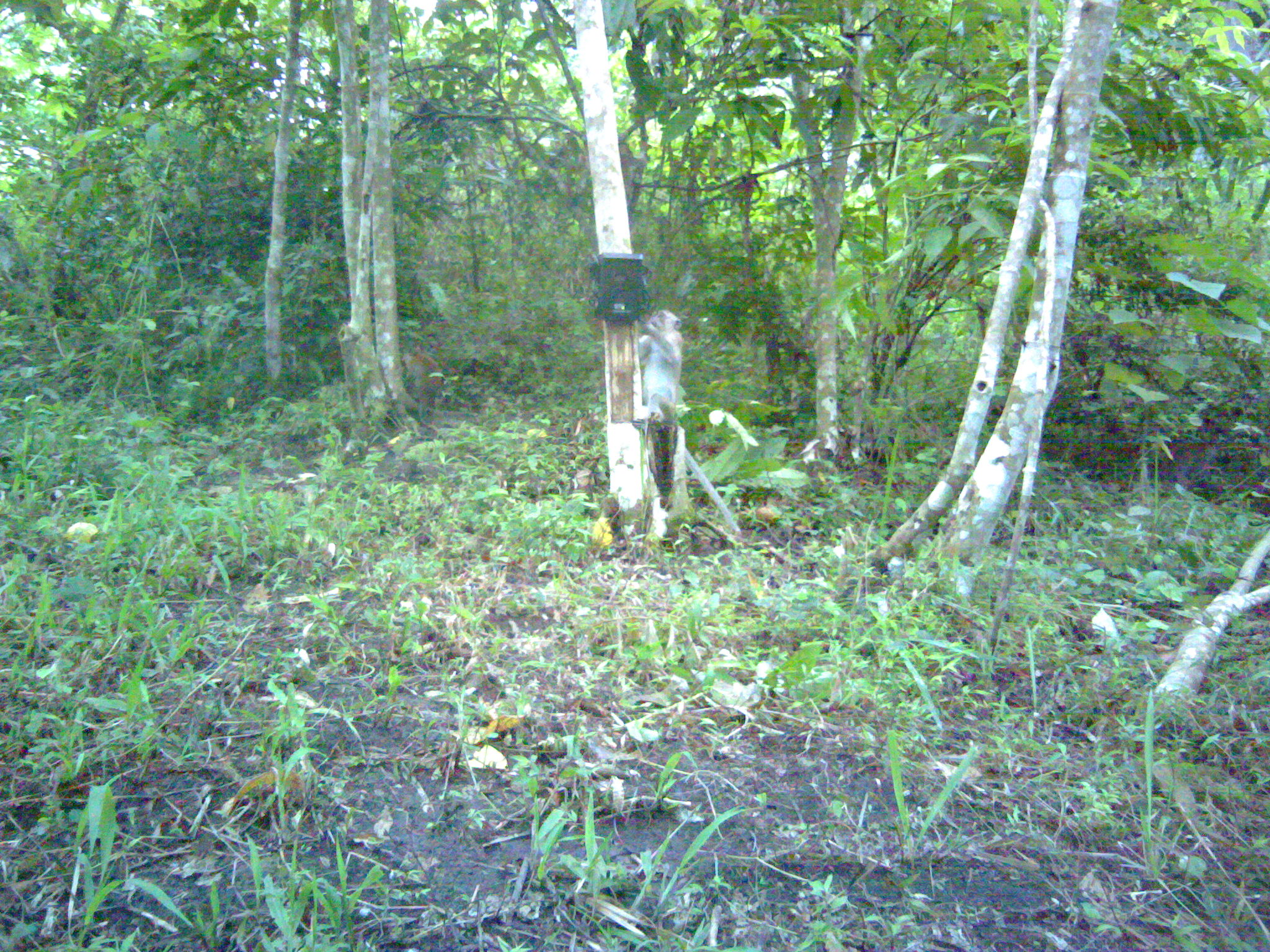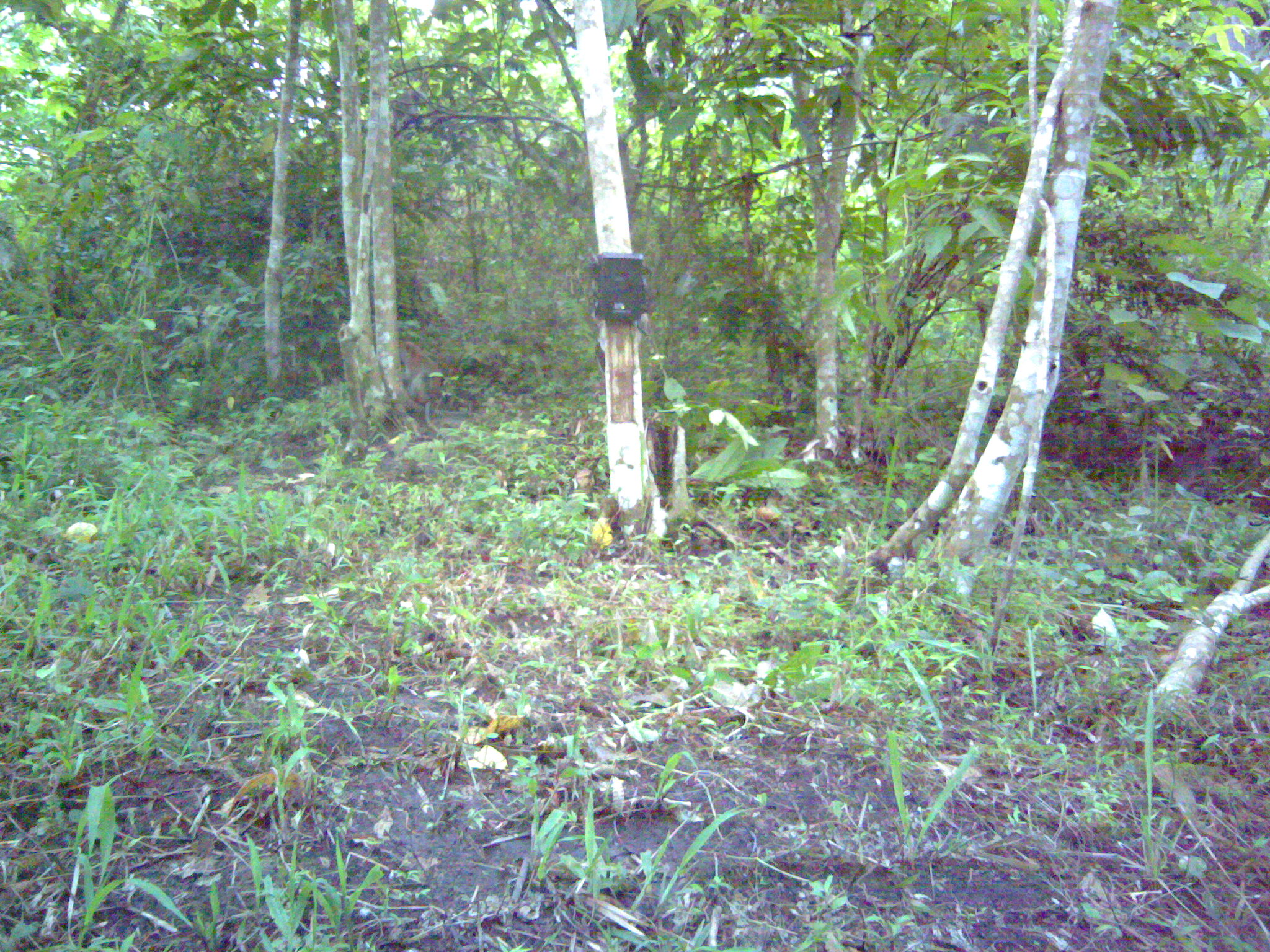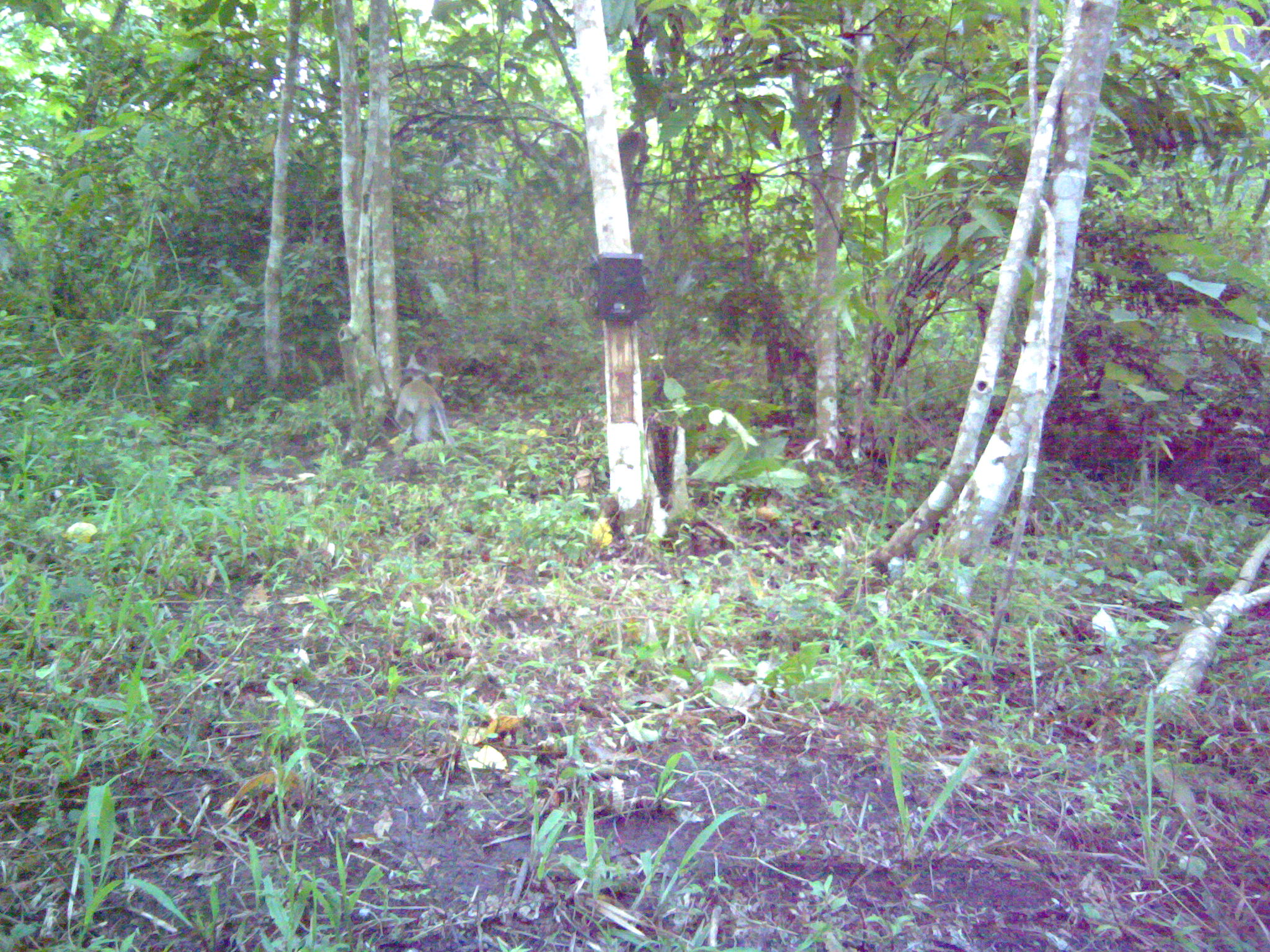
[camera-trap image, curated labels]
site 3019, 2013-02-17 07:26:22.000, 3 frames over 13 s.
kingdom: Animalia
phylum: Chordata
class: Mammalia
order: Primates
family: Cercopithecidae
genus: Macaca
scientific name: Macaca fascicularis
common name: crab-eating macaque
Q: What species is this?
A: Macaca fascicularis (crab-eating macaque).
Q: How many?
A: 3.